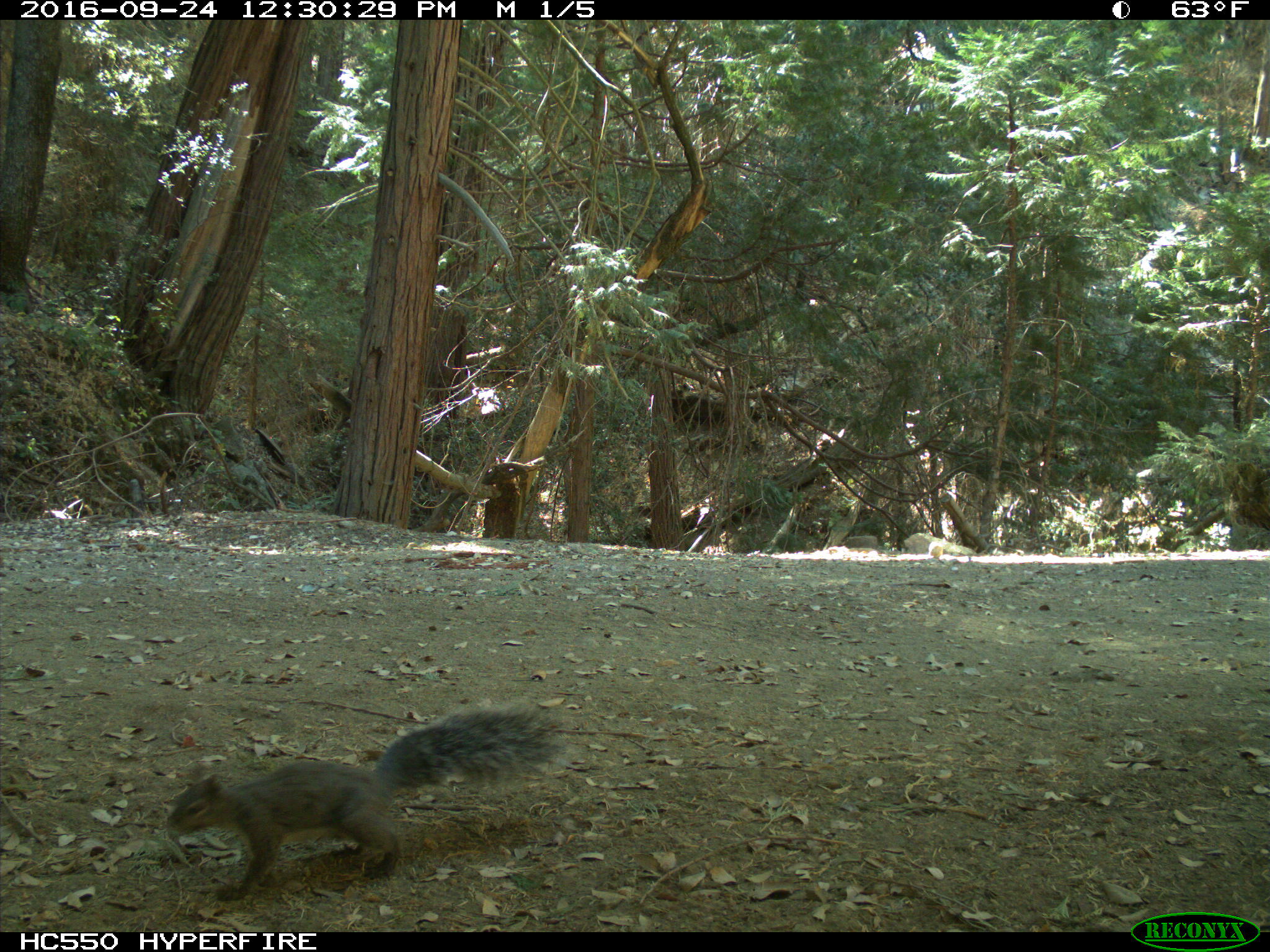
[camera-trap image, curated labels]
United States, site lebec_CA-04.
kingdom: Animalia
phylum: Chordata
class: Mammalia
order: Rodentia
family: Sciuridae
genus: Sciurus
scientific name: Sciurus carolinensis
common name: eastern gray squirrel